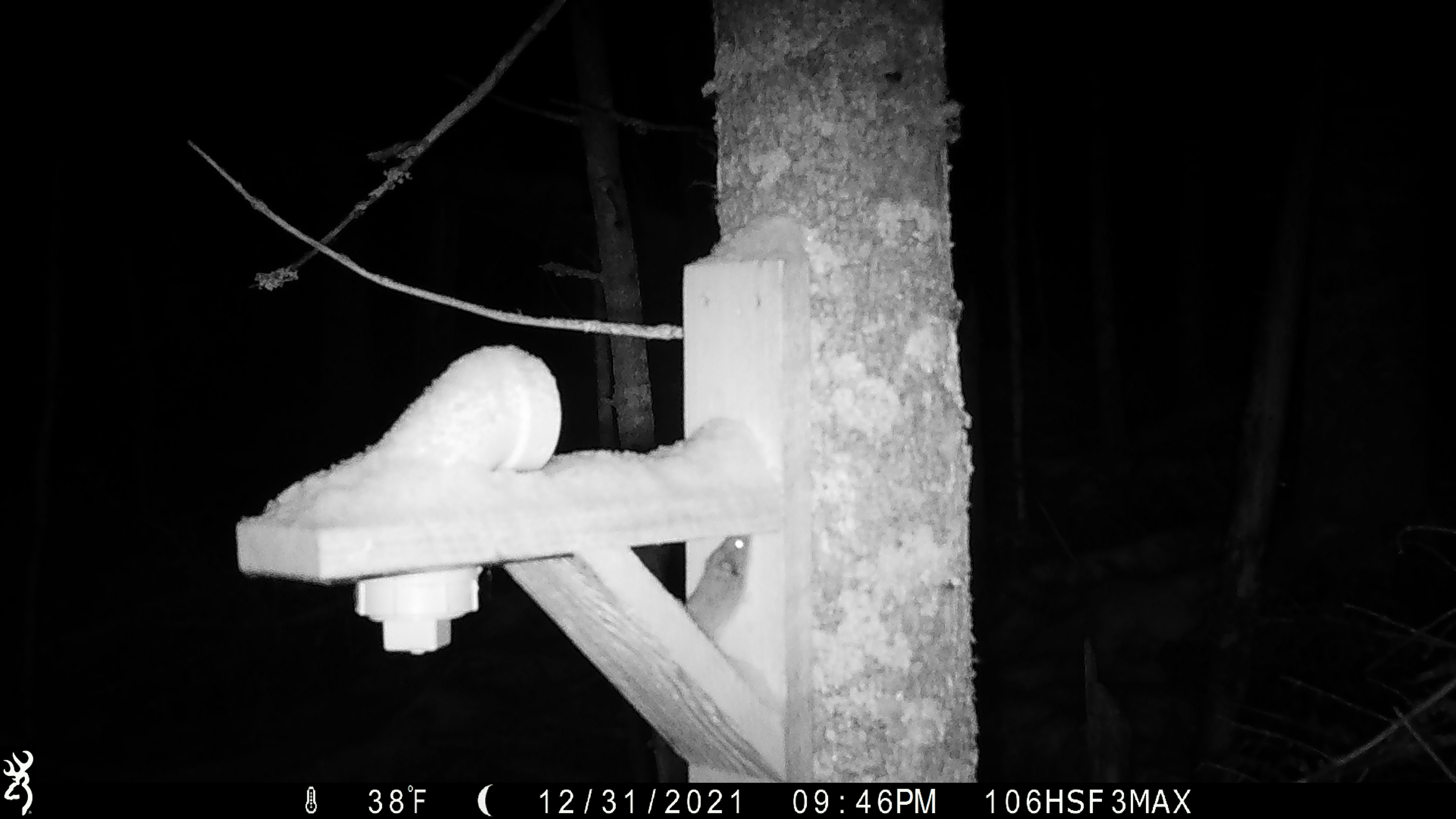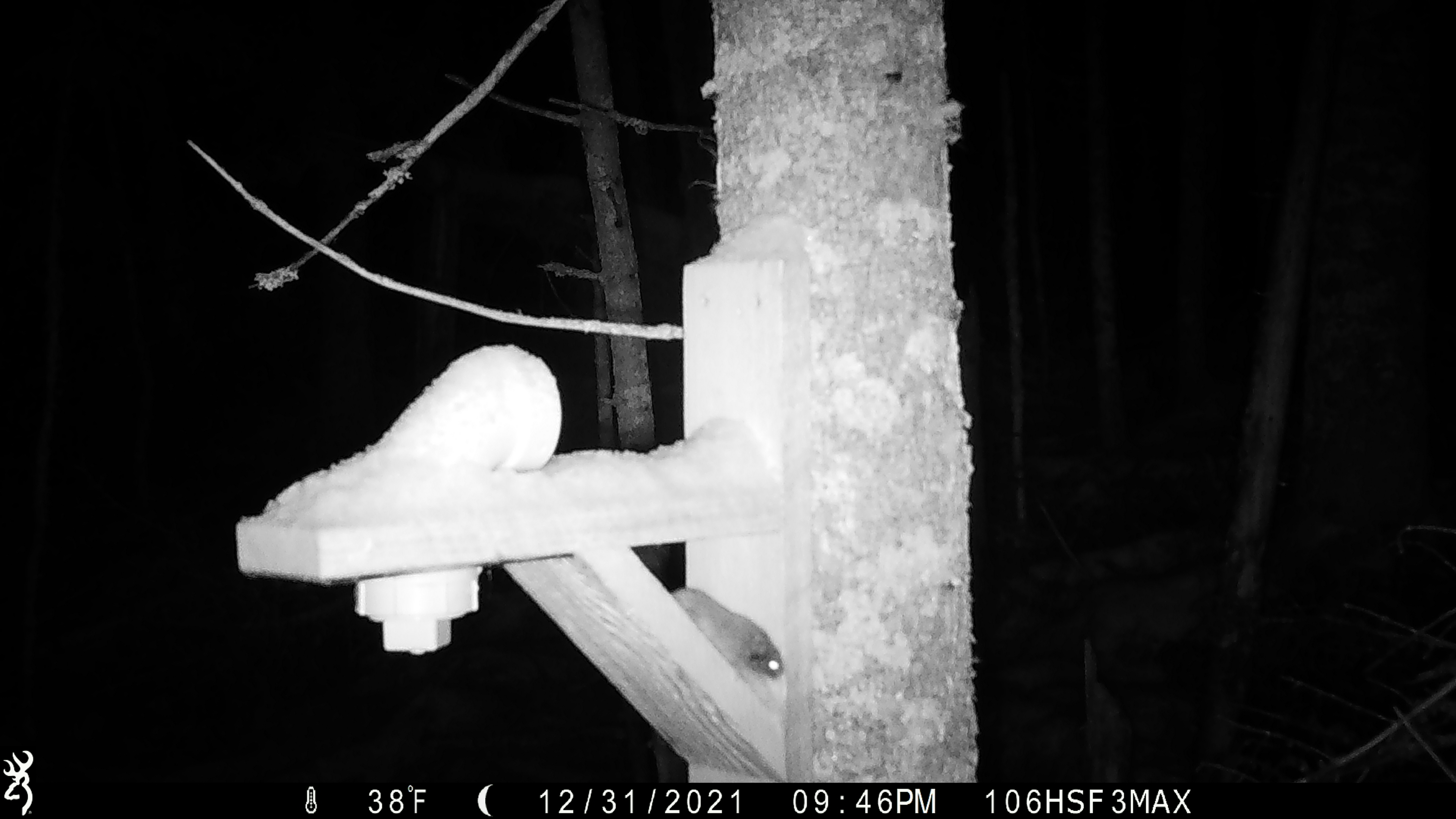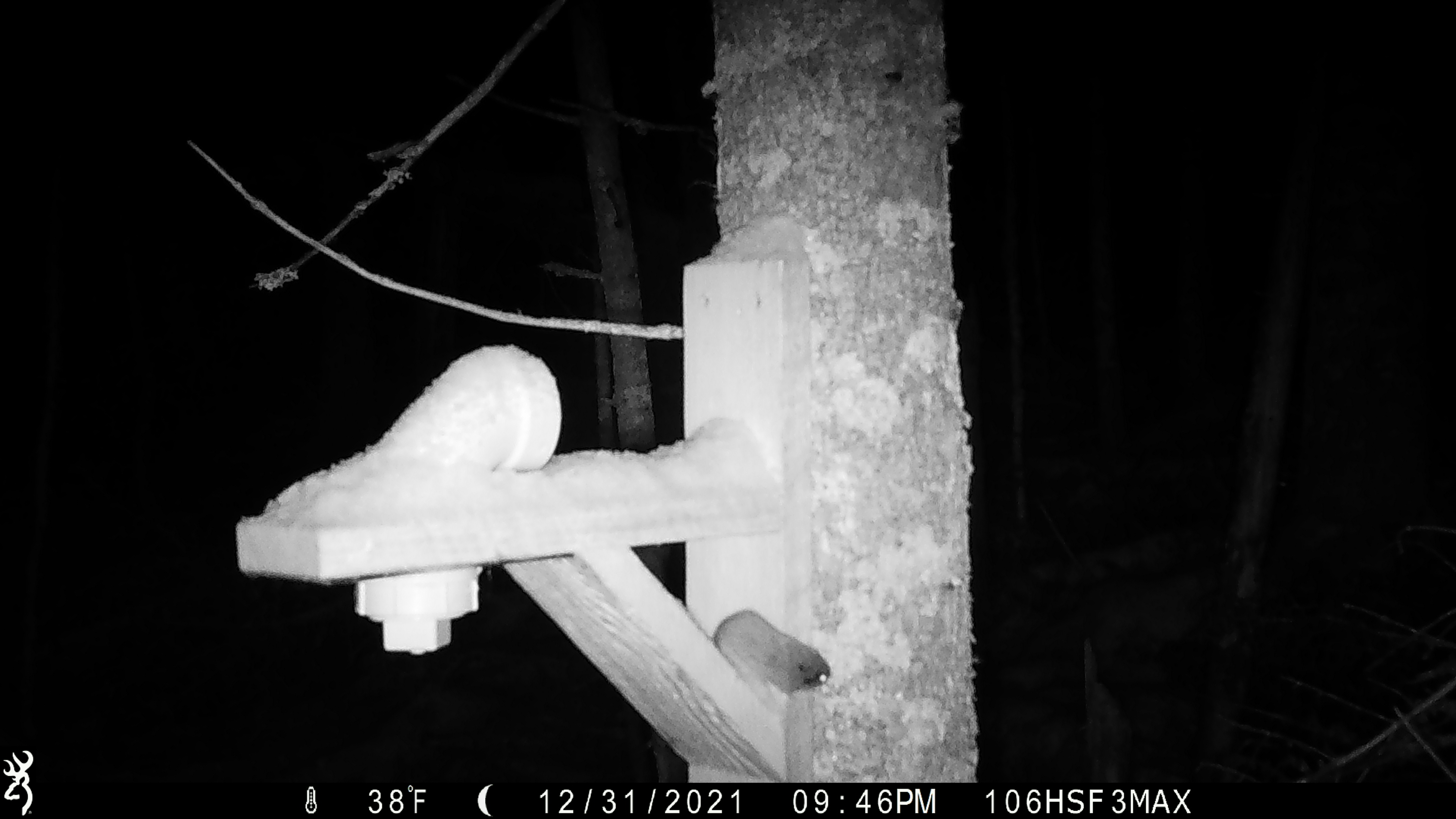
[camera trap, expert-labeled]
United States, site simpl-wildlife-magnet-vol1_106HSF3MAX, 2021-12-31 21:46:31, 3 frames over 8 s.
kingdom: Animalia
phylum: Chordata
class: Mammalia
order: Rodentia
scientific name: Rodentia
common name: mouse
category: mouse sp.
Mouse sp. (mouse) (Rodentia).